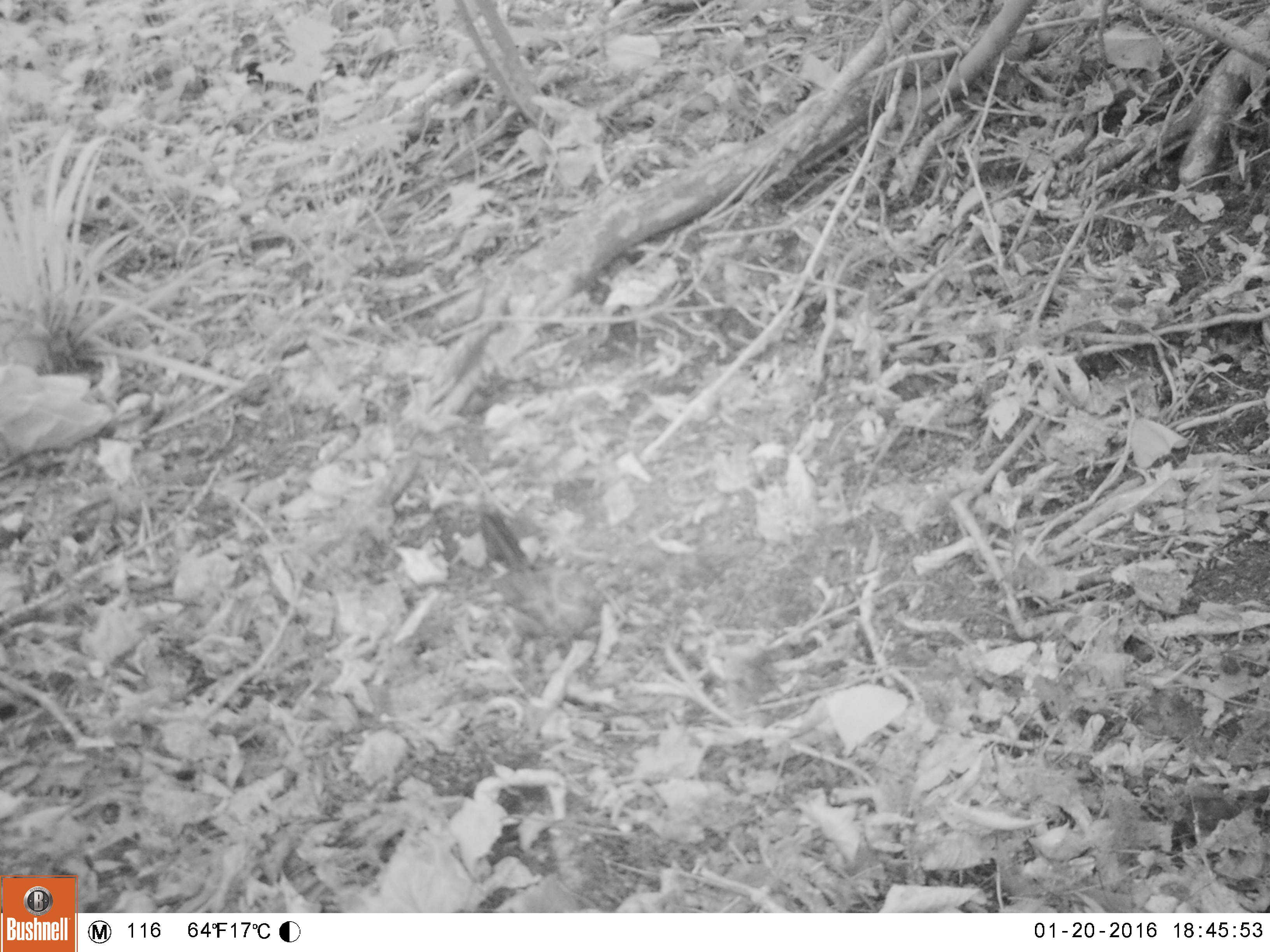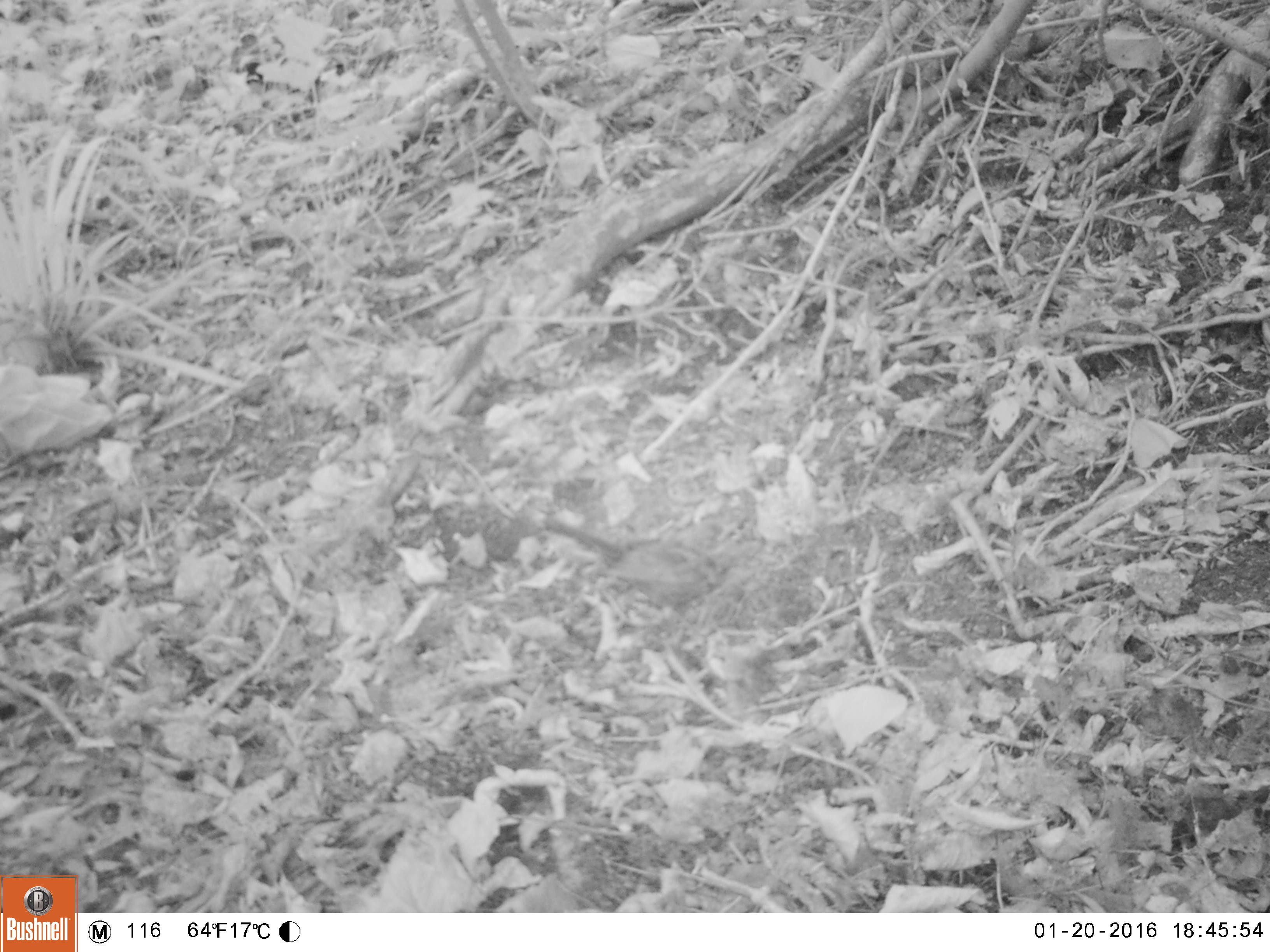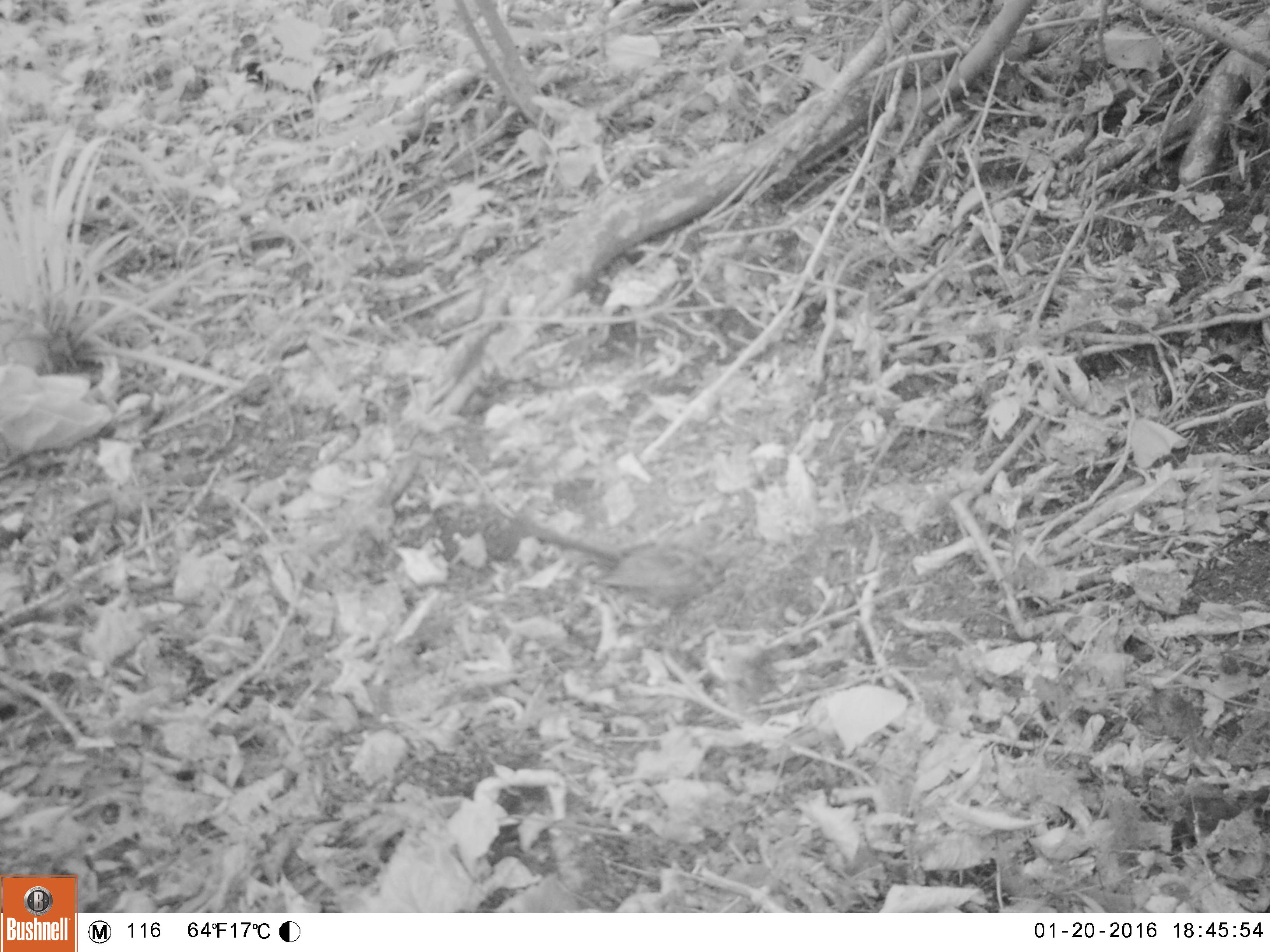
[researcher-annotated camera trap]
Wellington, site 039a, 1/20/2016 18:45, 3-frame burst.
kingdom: Animalia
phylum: Chordata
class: Aves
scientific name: Aves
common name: bird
Bird (Aves).